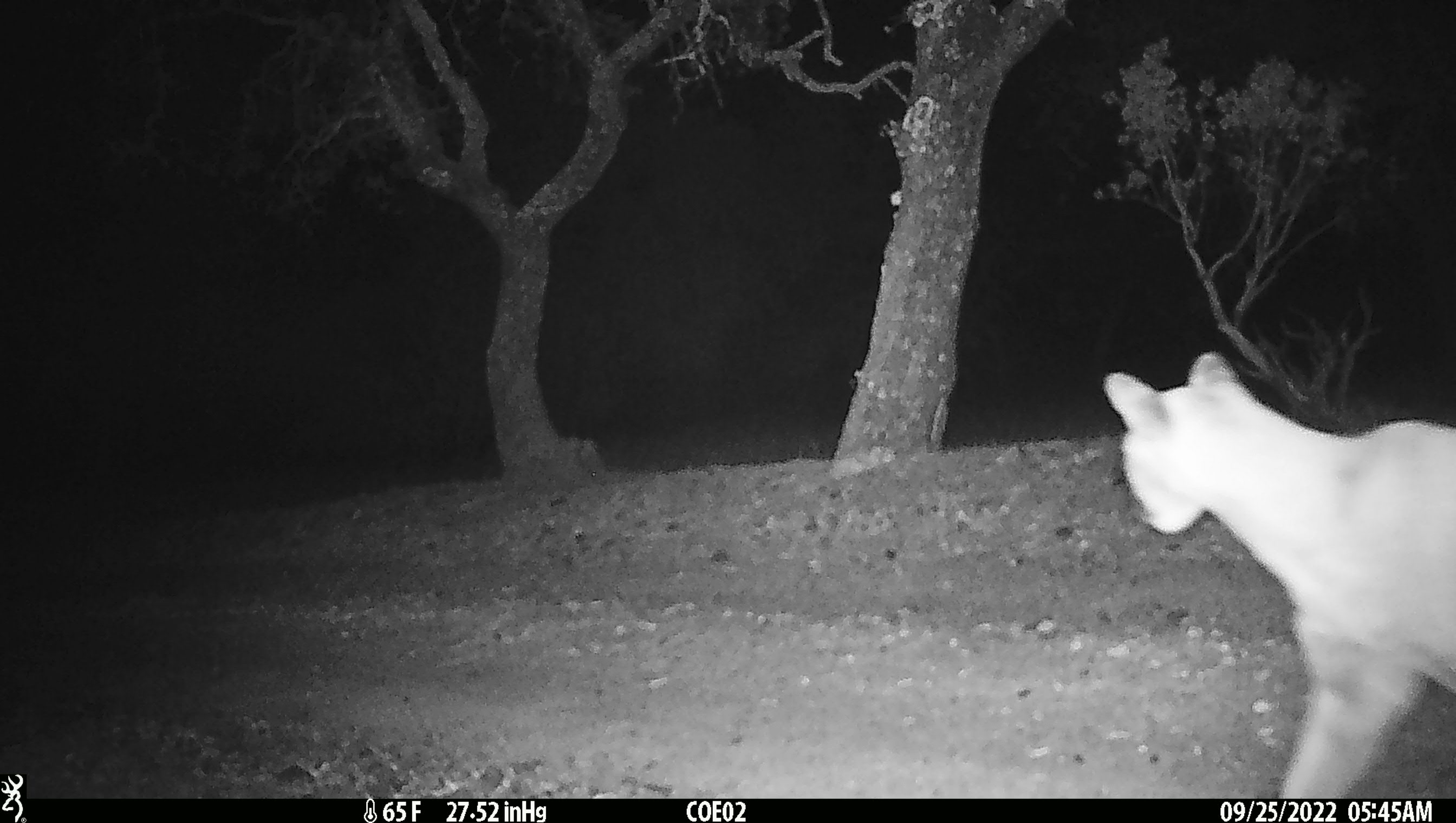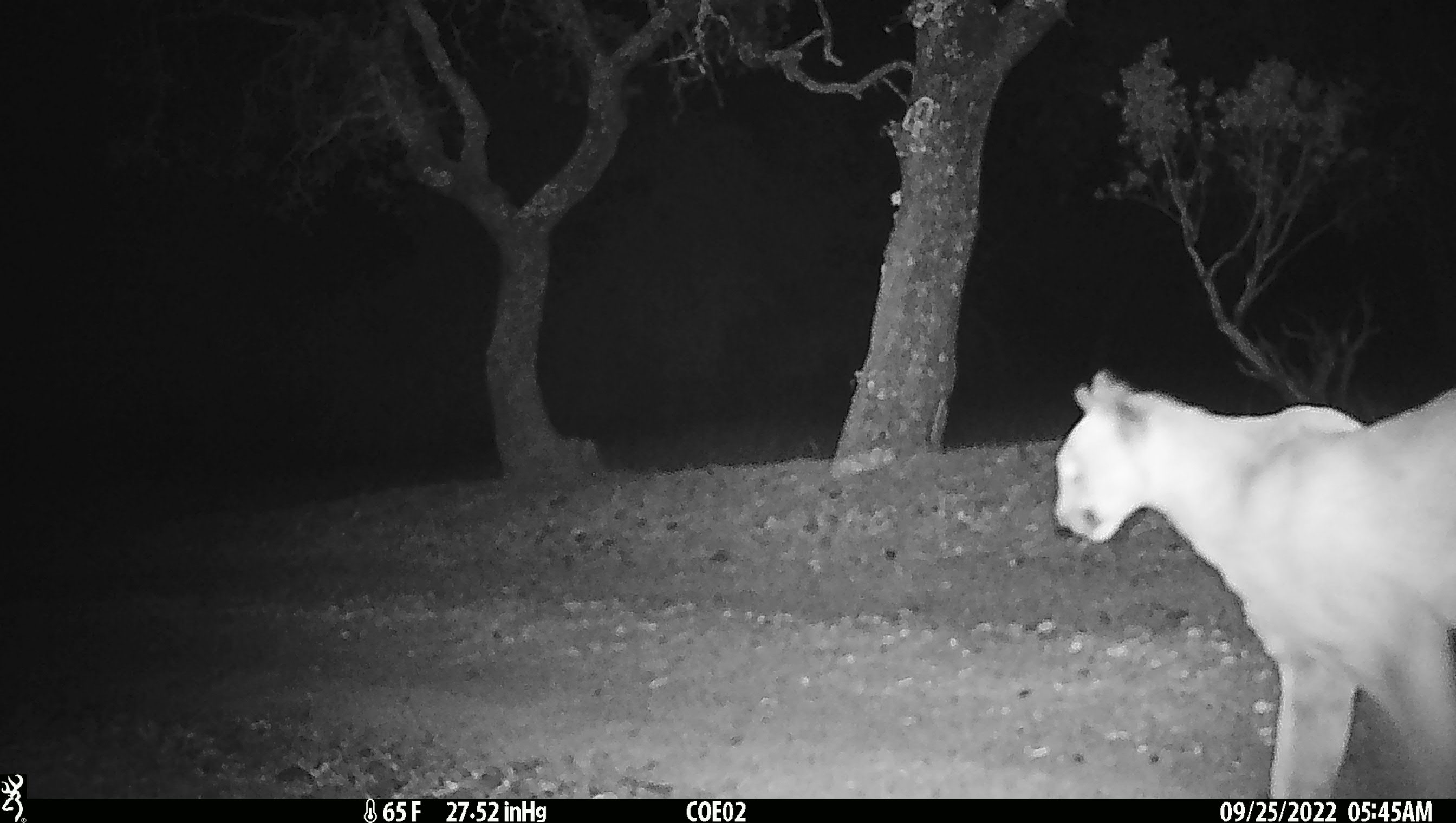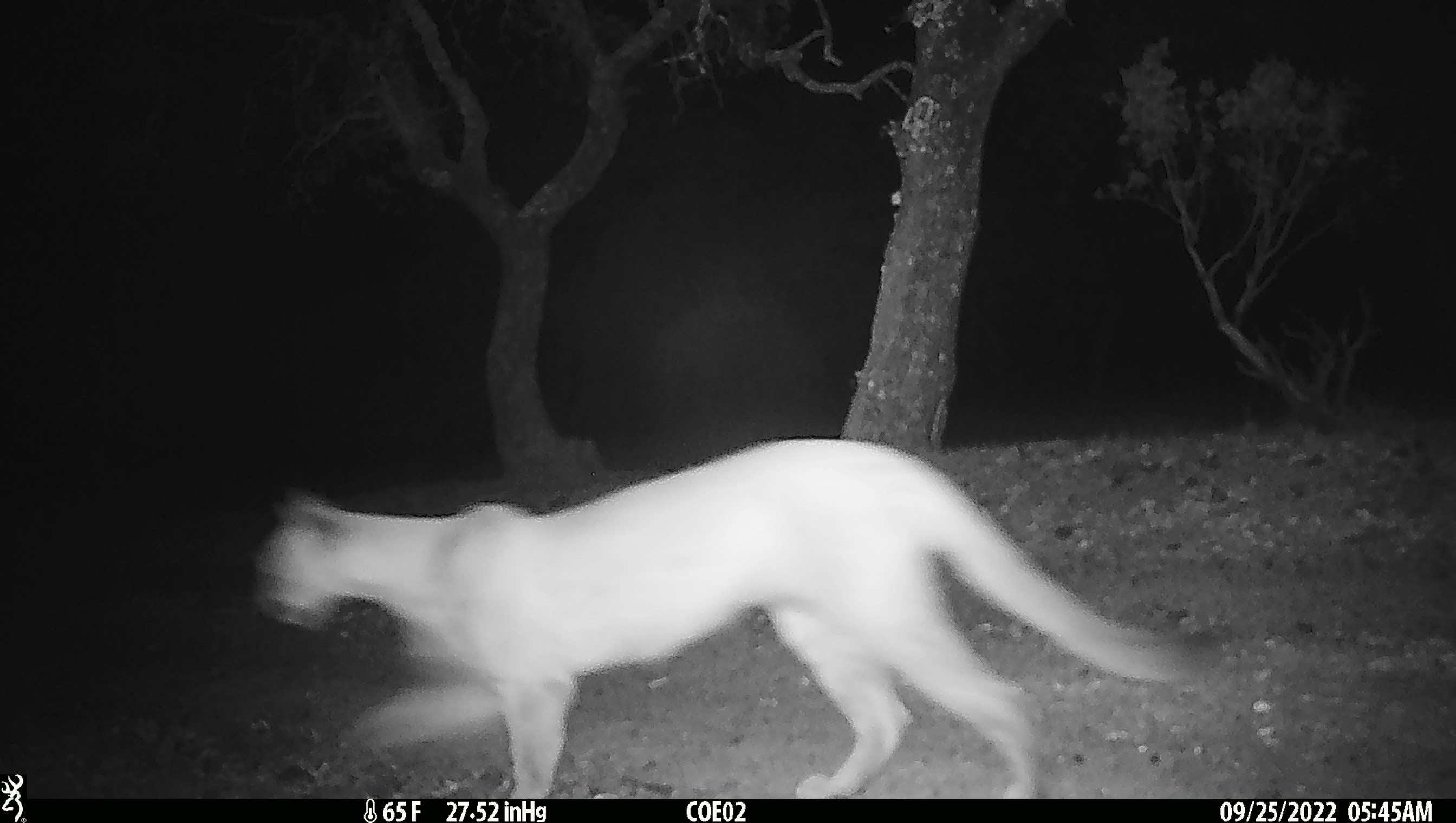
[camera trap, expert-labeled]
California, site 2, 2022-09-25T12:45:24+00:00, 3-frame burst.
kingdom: Animalia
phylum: Chordata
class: Mammalia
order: Carnivora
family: Felidae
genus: Puma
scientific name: Puma concolor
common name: puma